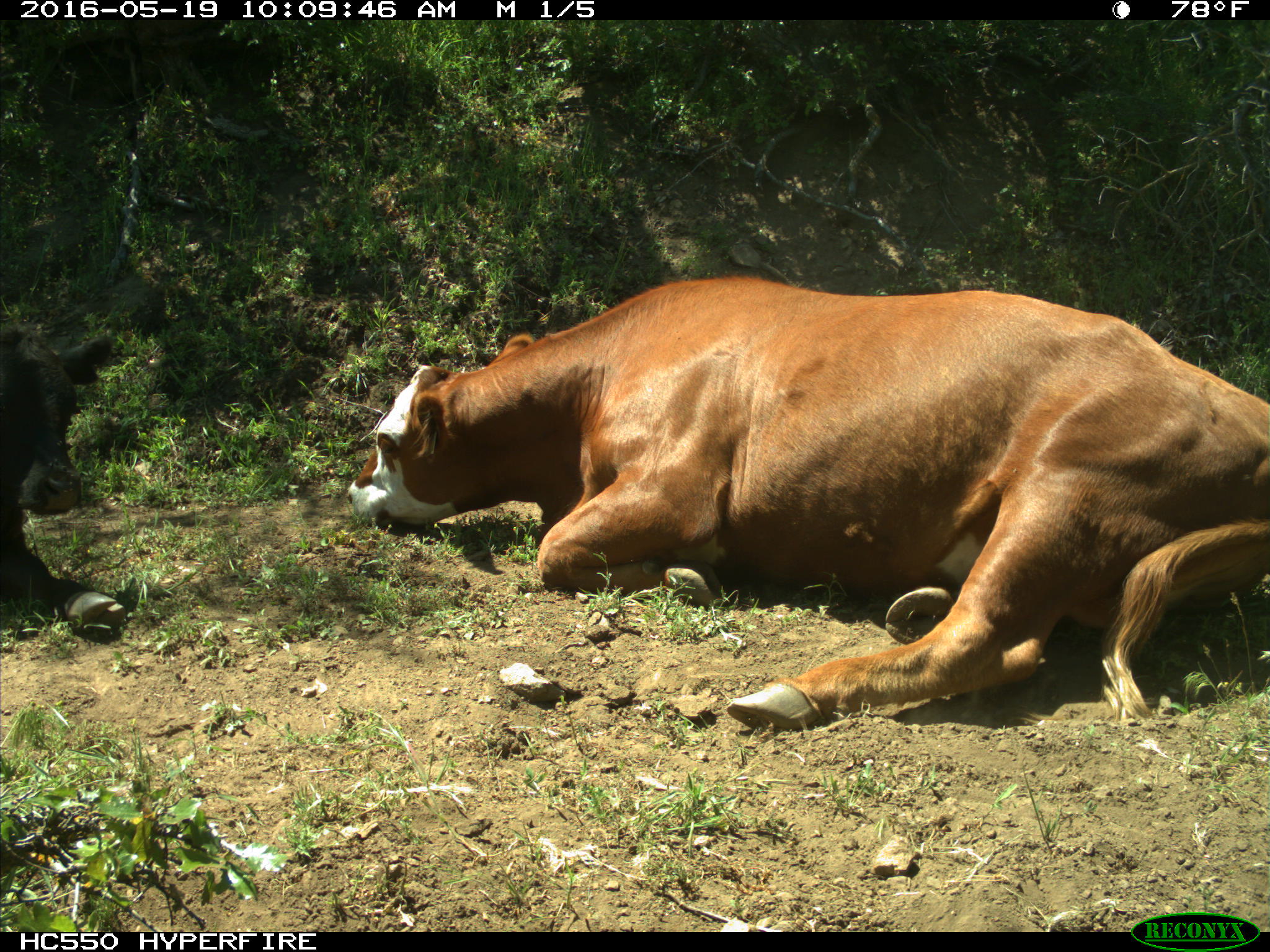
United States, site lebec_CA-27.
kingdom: Animalia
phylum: Chordata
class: Mammalia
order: Artiodactyla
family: Bovidae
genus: Bos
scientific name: Bos taurus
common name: domestic cow